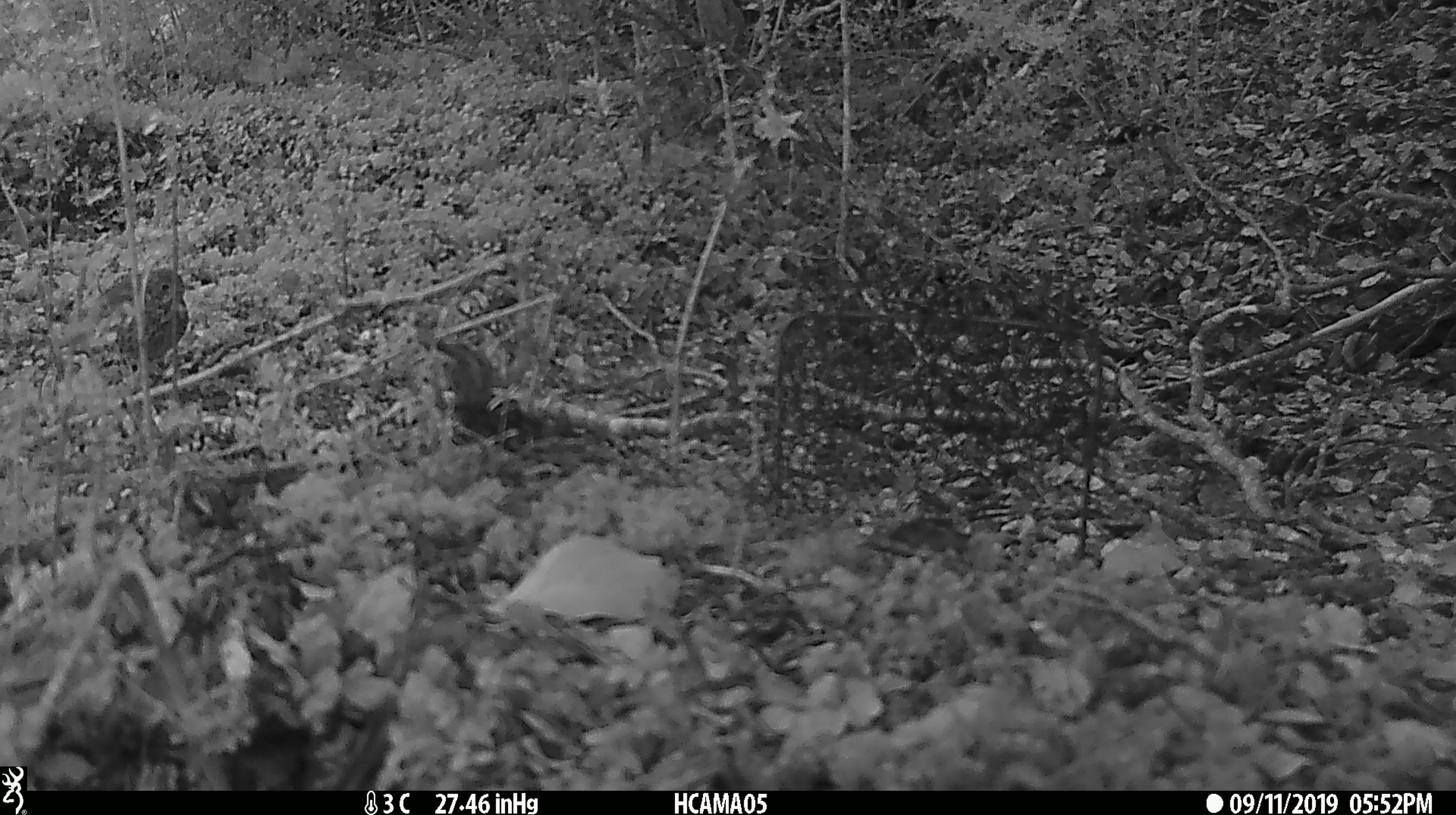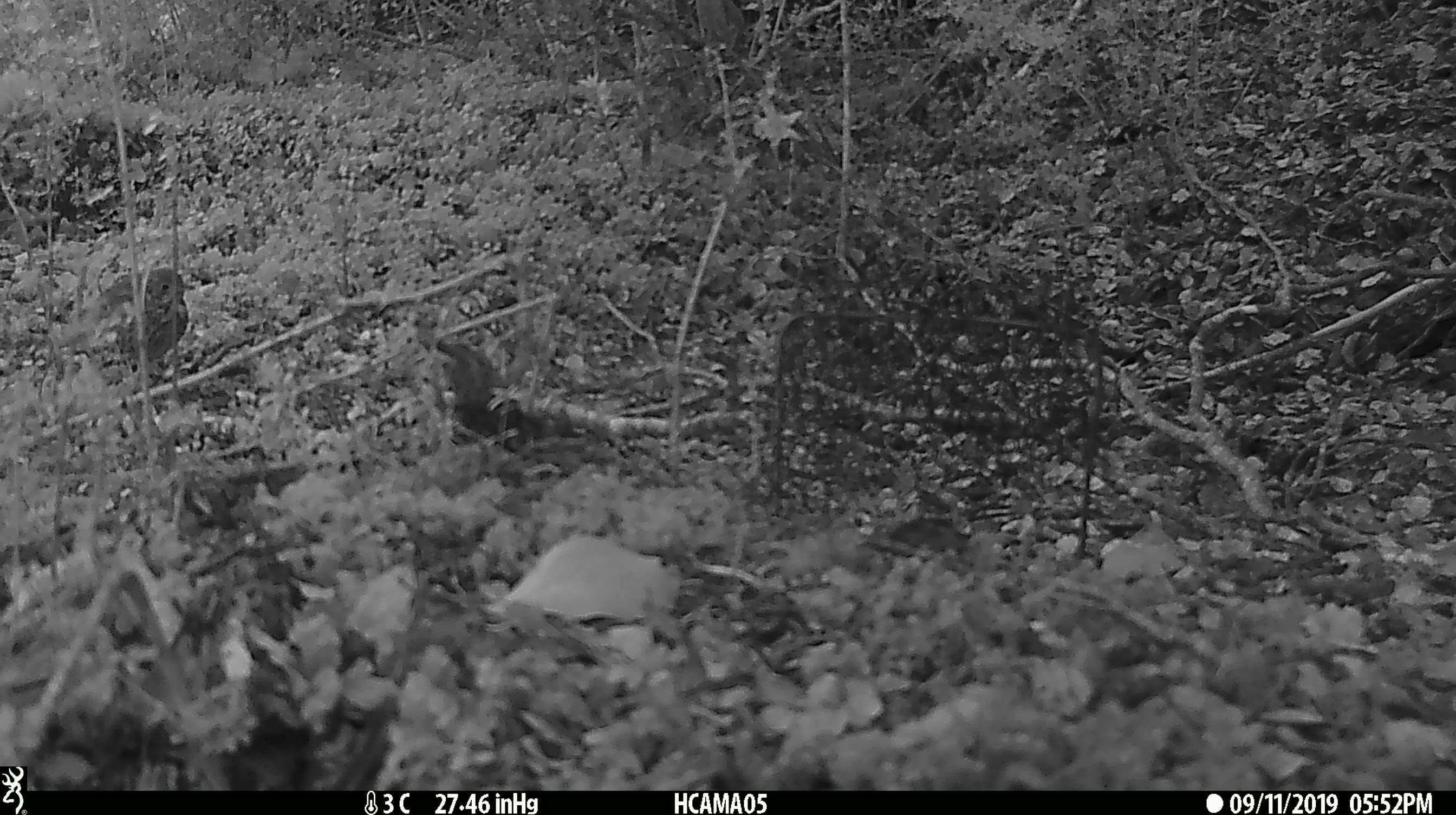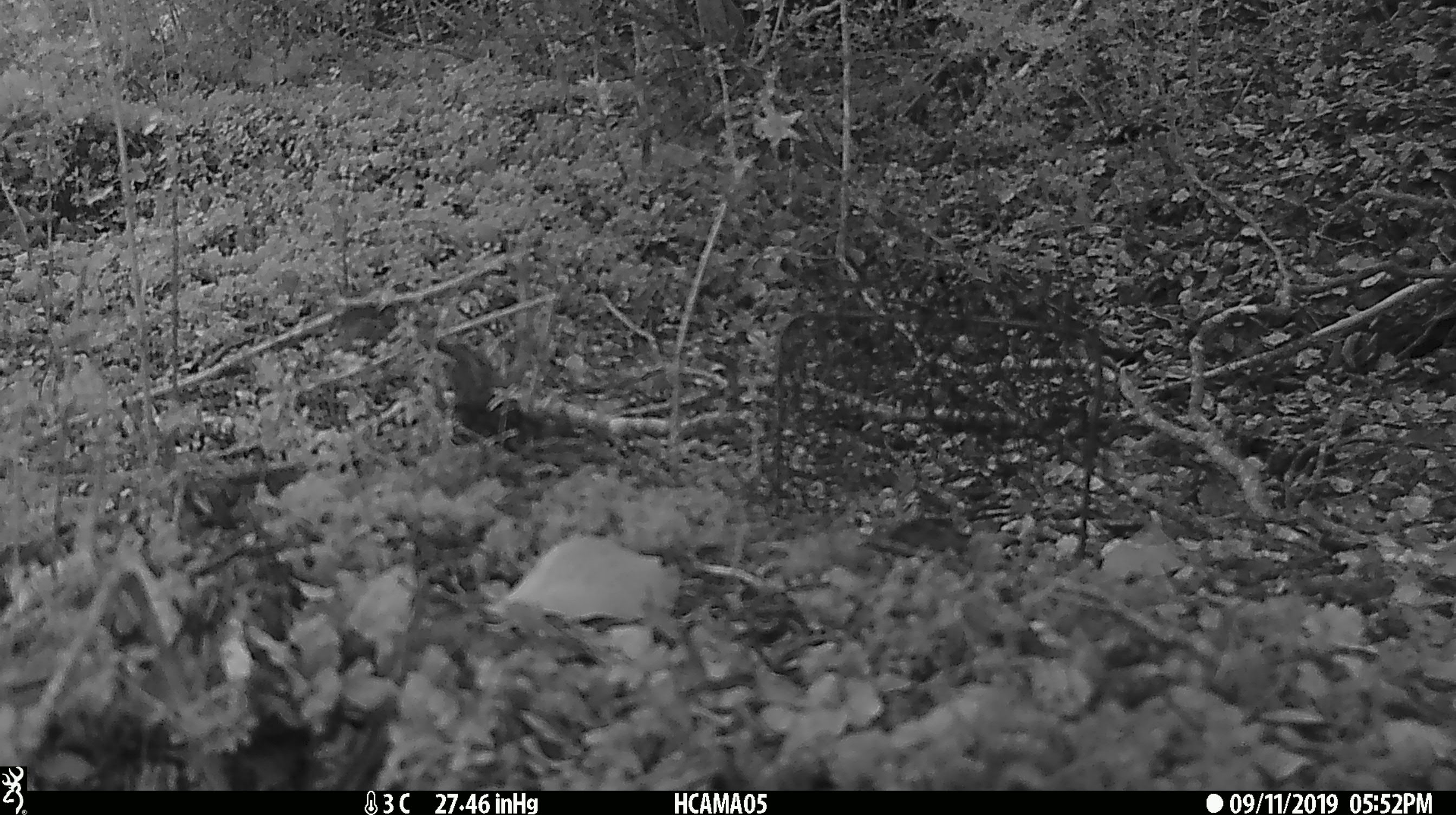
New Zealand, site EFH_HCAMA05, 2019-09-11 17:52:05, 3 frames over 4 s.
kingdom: Animalia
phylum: Chordata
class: Aves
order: Passeriformes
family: Turdidae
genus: Turdus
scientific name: Turdus philomelos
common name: song thrush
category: thrush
Thrush (song thrush) (Turdus philomelos).